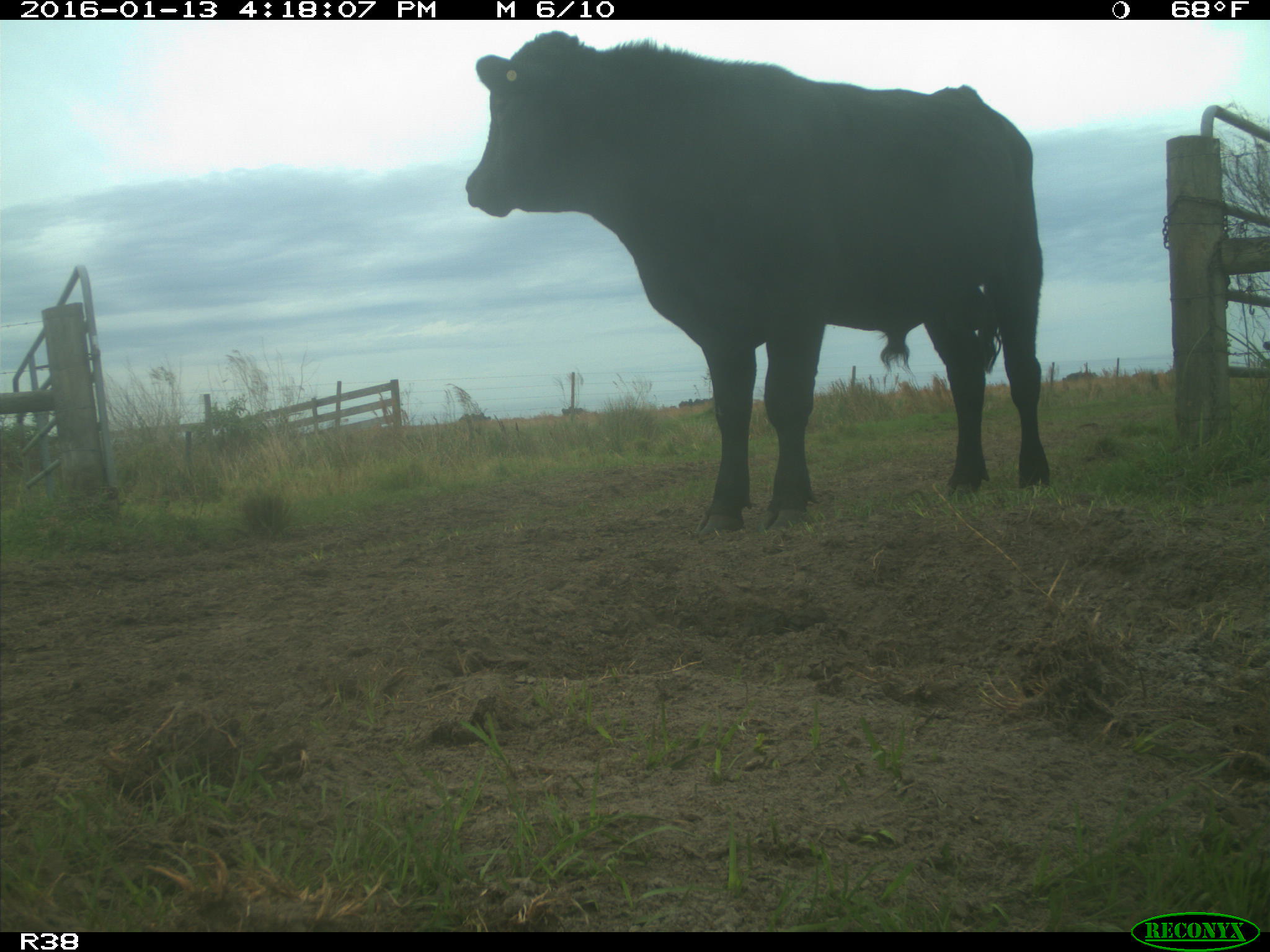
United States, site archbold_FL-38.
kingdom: Animalia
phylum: Chordata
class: Mammalia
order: Artiodactyla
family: Bovidae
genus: Bos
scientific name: Bos taurus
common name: domestic cow